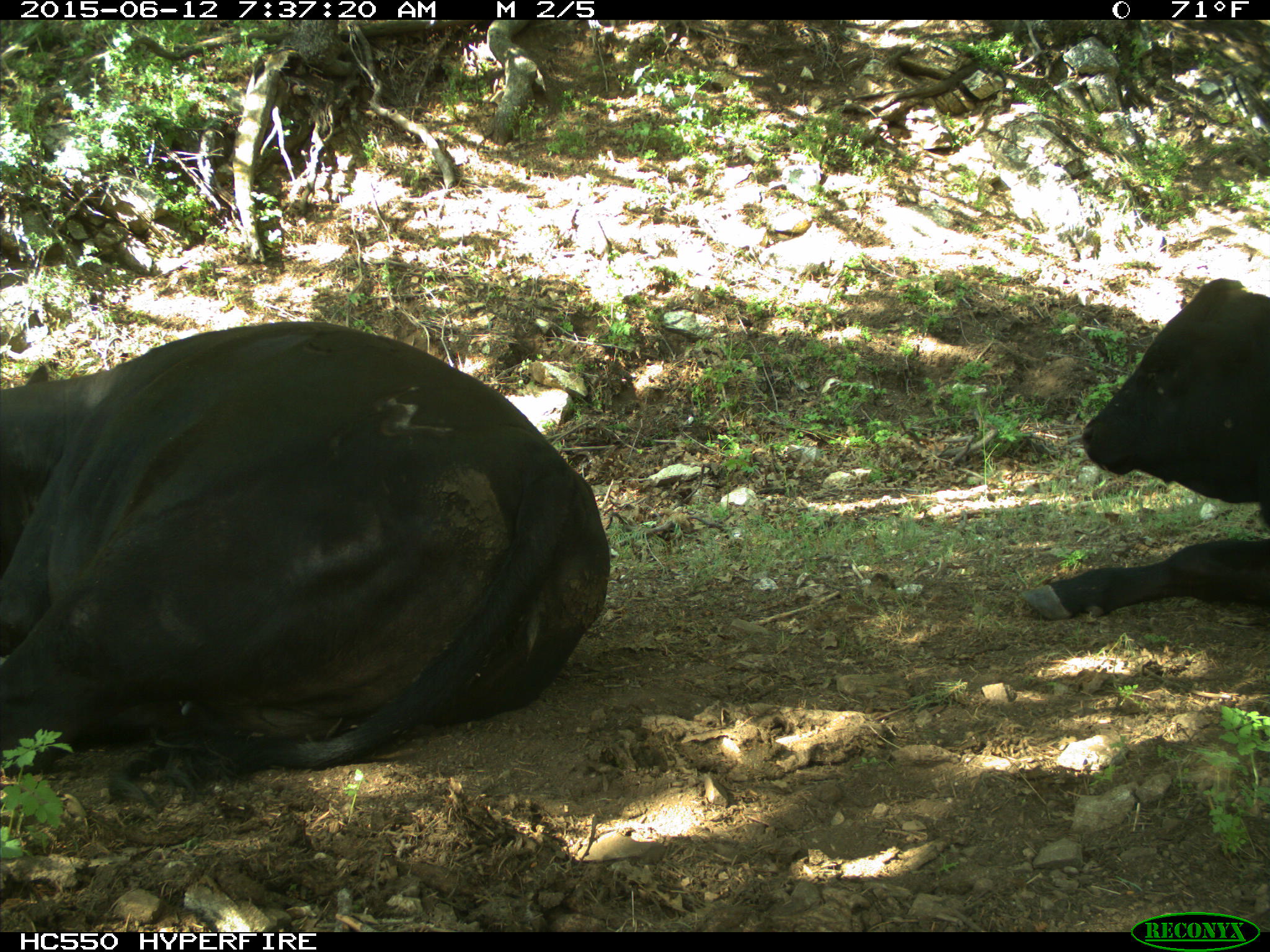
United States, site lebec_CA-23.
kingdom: Animalia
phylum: Chordata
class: Mammalia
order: Artiodactyla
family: Bovidae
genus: Bos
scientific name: Bos taurus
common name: domestic cow